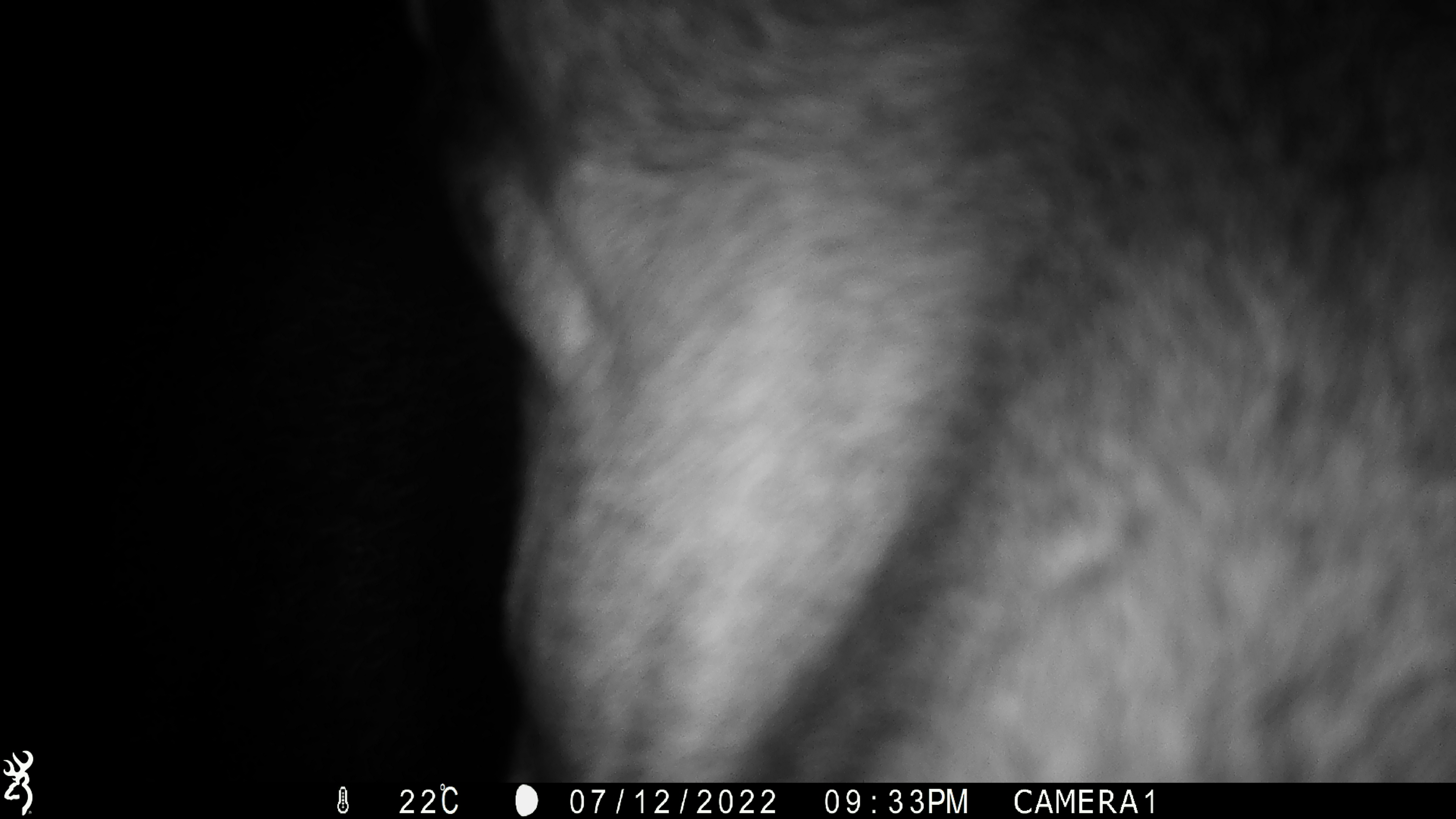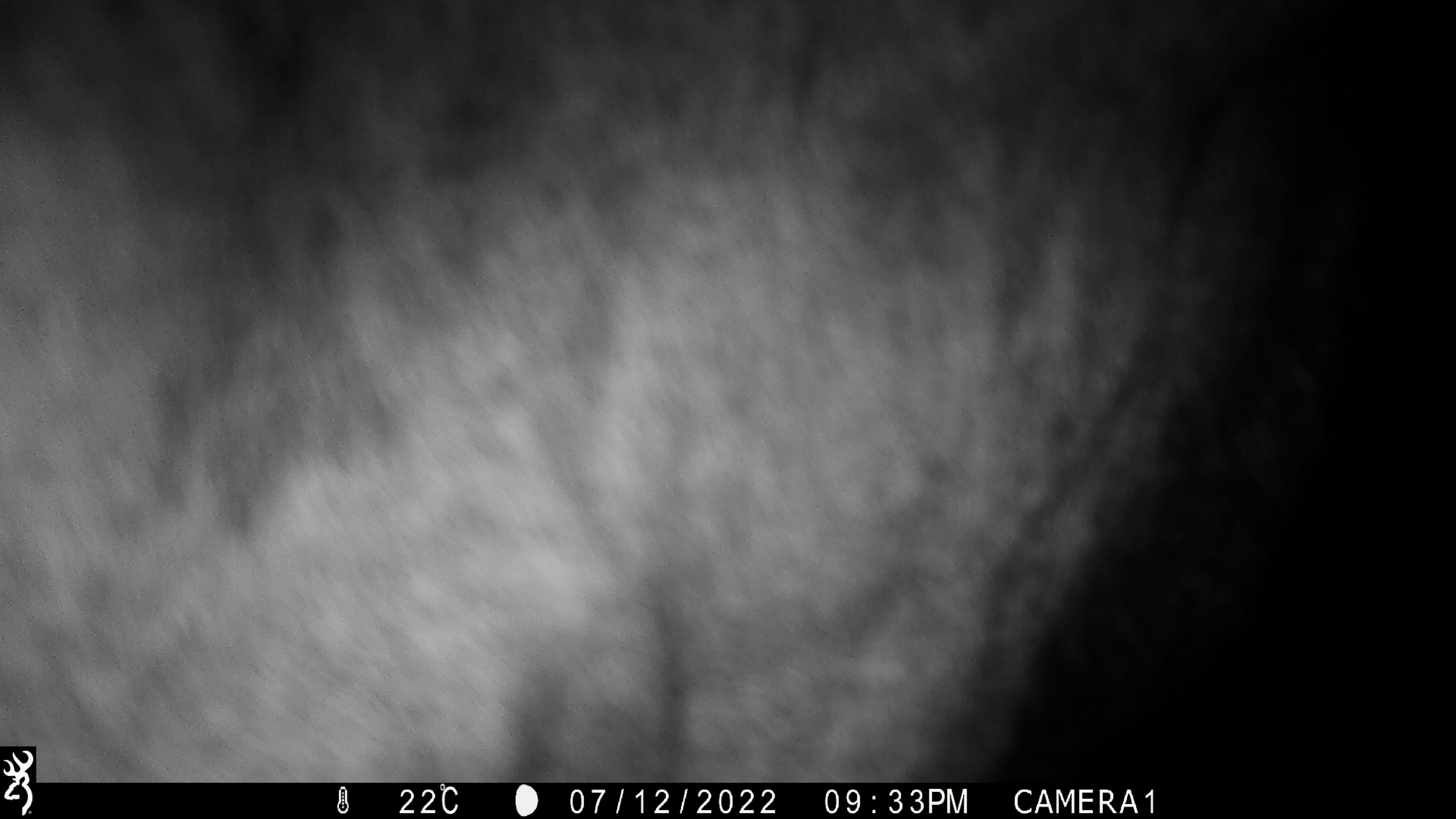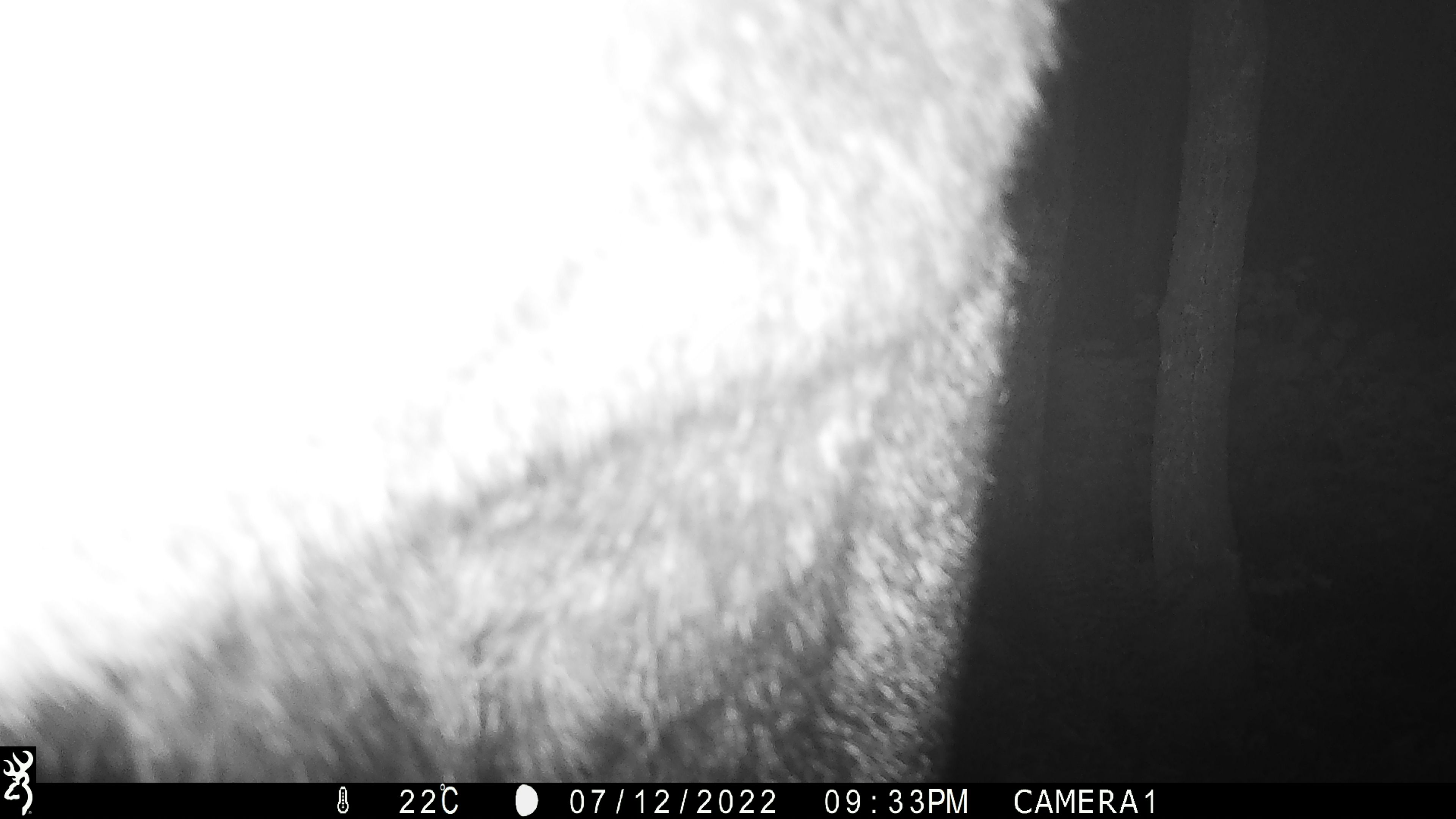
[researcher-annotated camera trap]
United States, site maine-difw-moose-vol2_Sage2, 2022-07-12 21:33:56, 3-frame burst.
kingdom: Animalia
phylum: Chordata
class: Mammalia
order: Artiodactyla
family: Cervidae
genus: Alces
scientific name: Alces alces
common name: moose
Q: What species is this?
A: Moose (Alces alces).